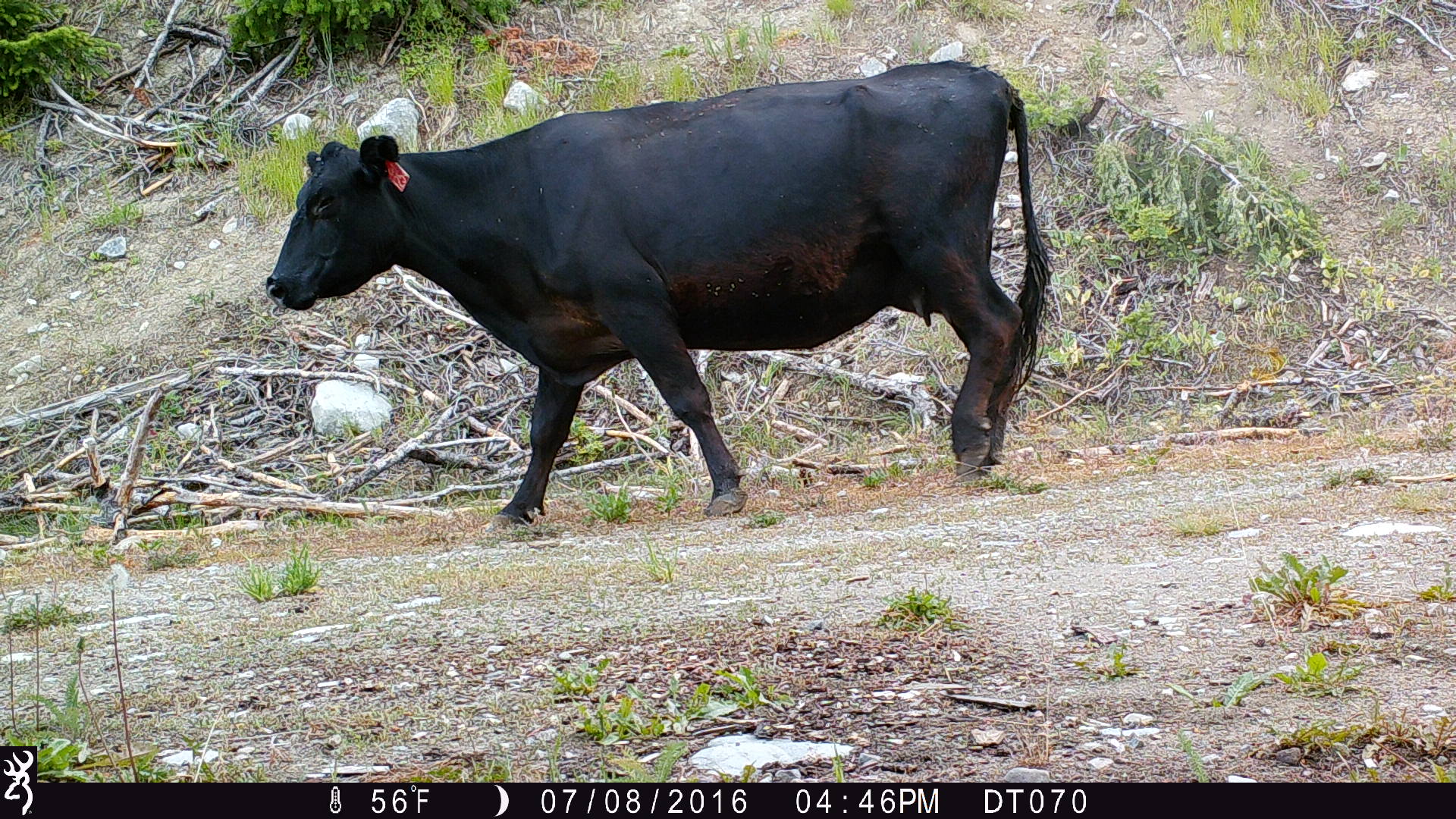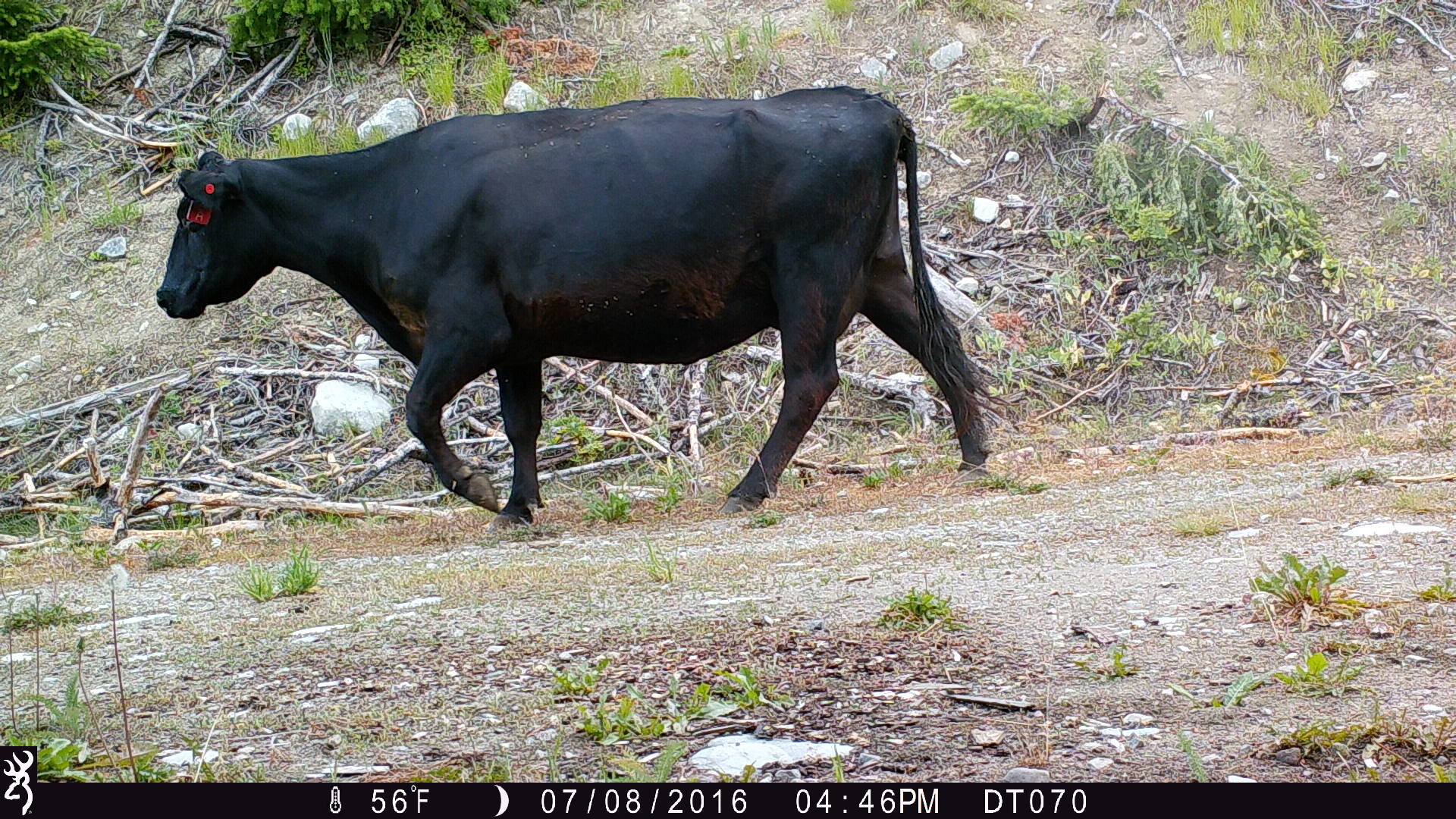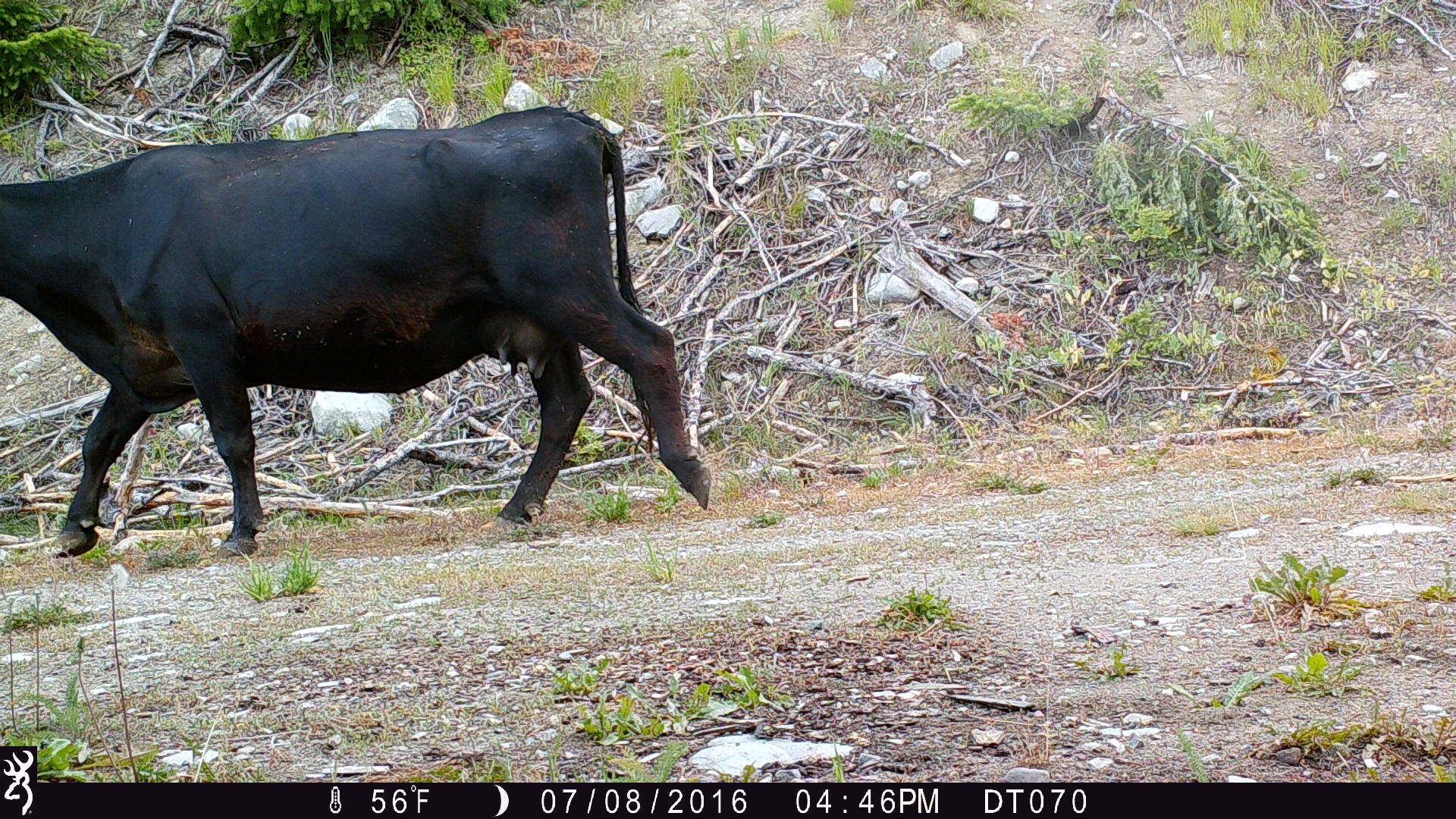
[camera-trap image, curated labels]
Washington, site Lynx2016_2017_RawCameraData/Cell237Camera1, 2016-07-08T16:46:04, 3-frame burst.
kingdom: Animalia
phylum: Chordata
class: Mammalia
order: Artiodactyla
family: Bovidae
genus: Bos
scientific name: Bos taurus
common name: domestic cattle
Domestic cattle (Bos taurus). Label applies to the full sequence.